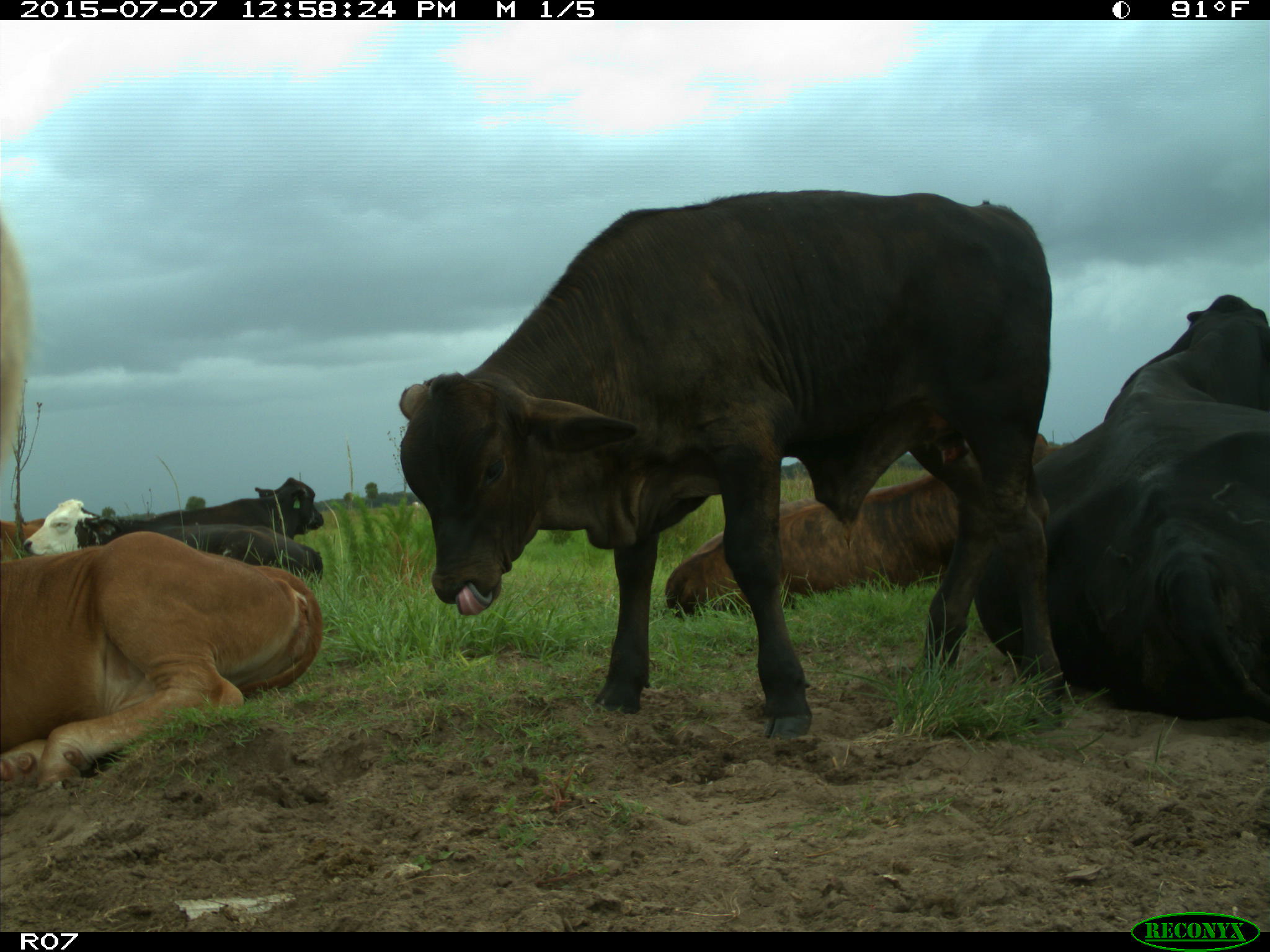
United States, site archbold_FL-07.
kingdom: Animalia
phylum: Chordata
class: Mammalia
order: Artiodactyla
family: Bovidae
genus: Bos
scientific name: Bos taurus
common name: domestic cow